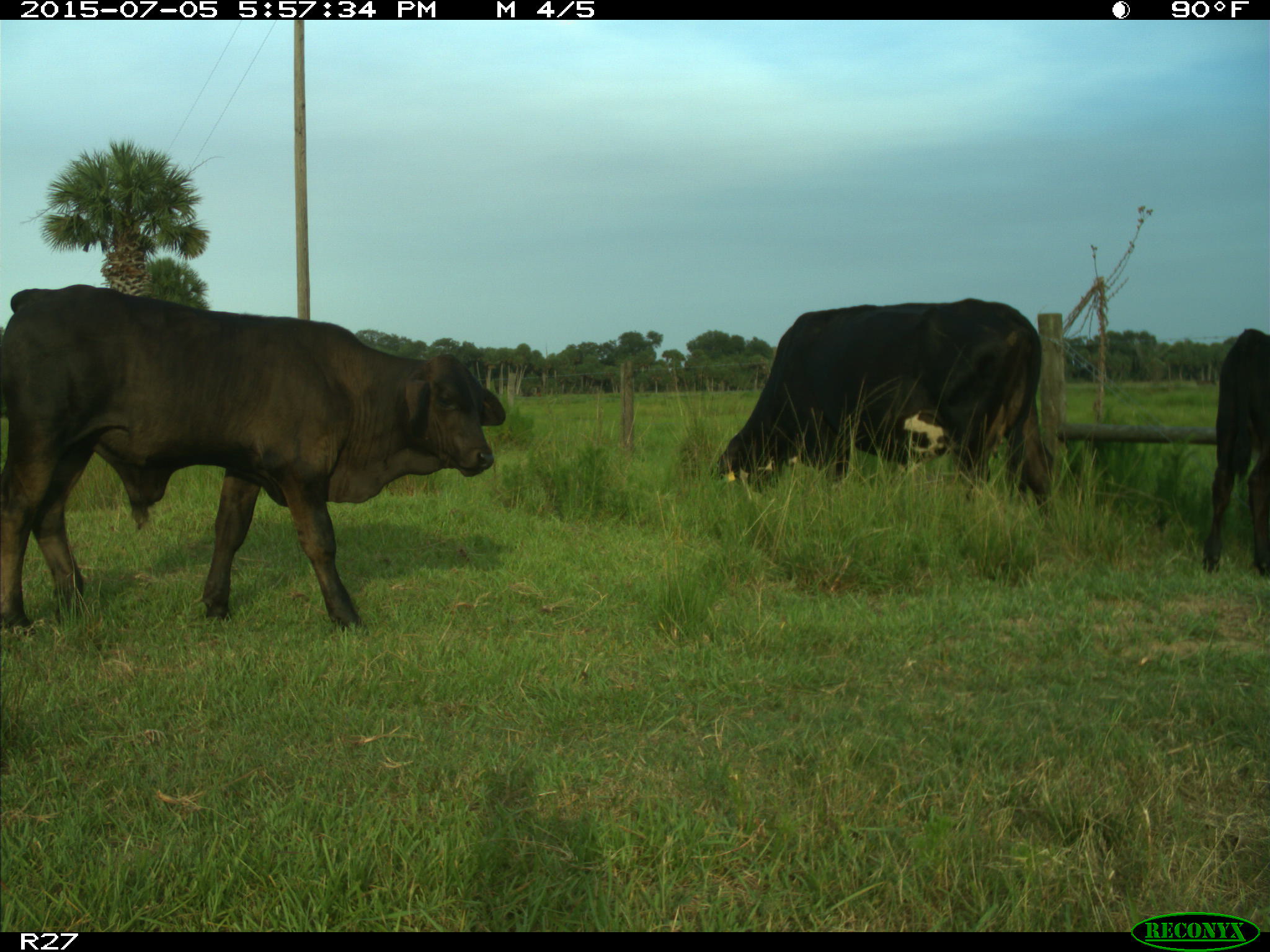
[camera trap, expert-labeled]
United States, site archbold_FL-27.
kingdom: Animalia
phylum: Chordata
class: Mammalia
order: Artiodactyla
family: Bovidae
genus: Bos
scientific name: Bos taurus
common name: domestic cow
Bos taurus (domestic cow).